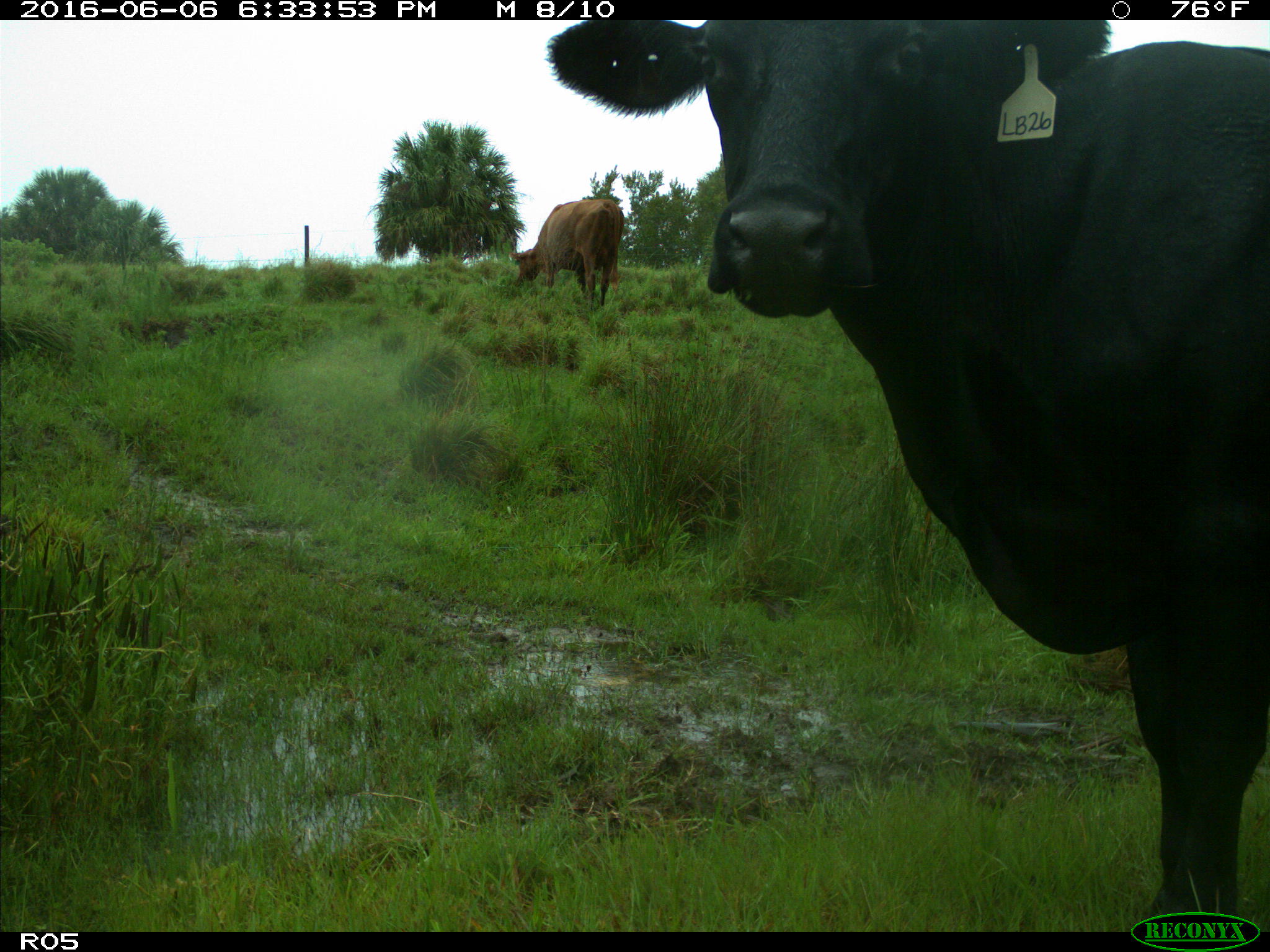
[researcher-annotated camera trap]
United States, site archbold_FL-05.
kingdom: Animalia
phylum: Chordata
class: Mammalia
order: Artiodactyla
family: Bovidae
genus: Bos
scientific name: Bos taurus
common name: domestic cow